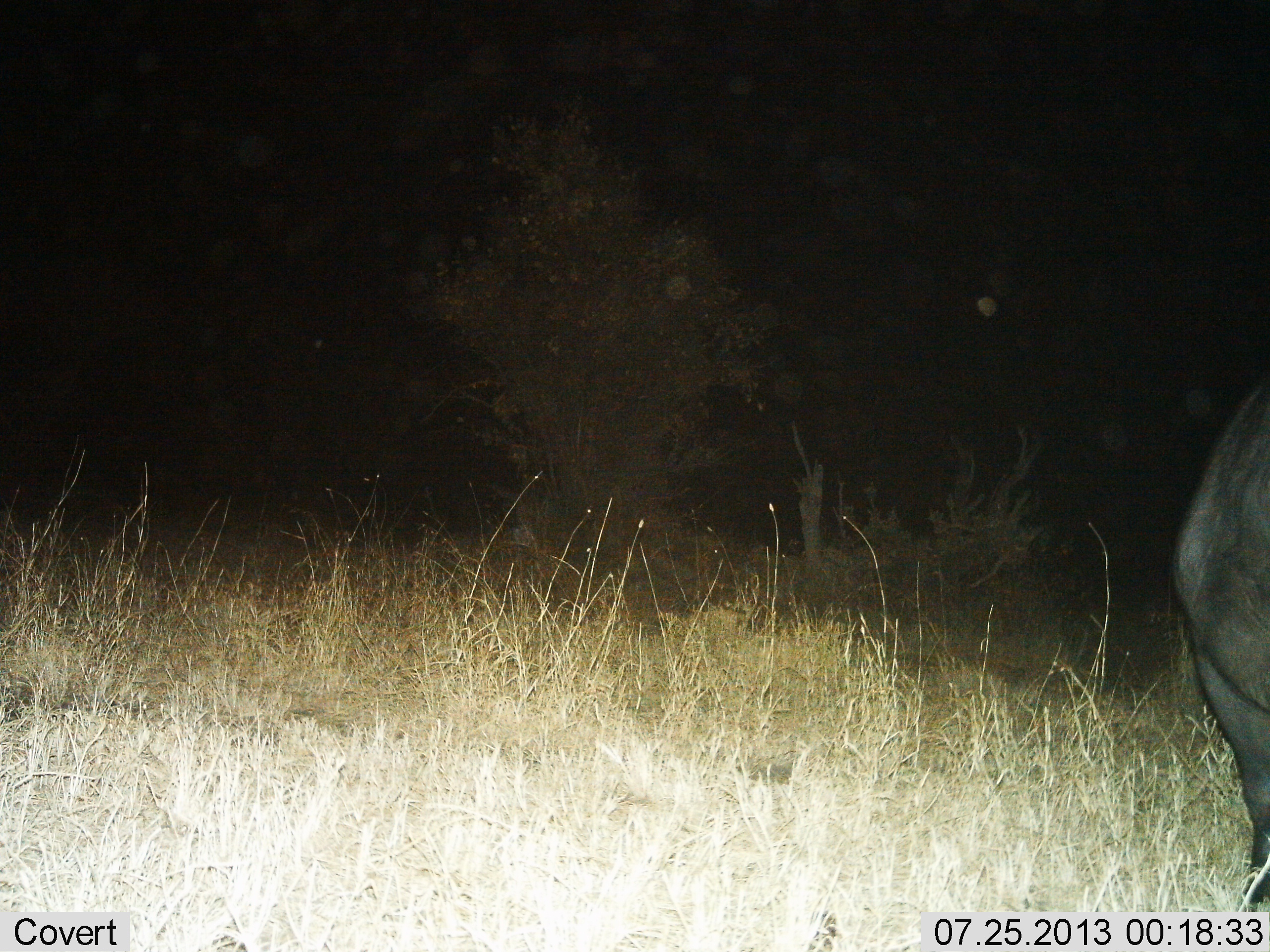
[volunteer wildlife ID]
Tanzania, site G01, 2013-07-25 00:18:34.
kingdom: Animalia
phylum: Chordata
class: Mammalia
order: Artiodactyla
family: Bovidae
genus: Syncerus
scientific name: Syncerus caffer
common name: cape buffalo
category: buffalo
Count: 1.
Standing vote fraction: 100%.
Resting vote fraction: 0%.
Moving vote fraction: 0%.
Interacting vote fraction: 0%.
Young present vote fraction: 0%.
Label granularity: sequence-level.